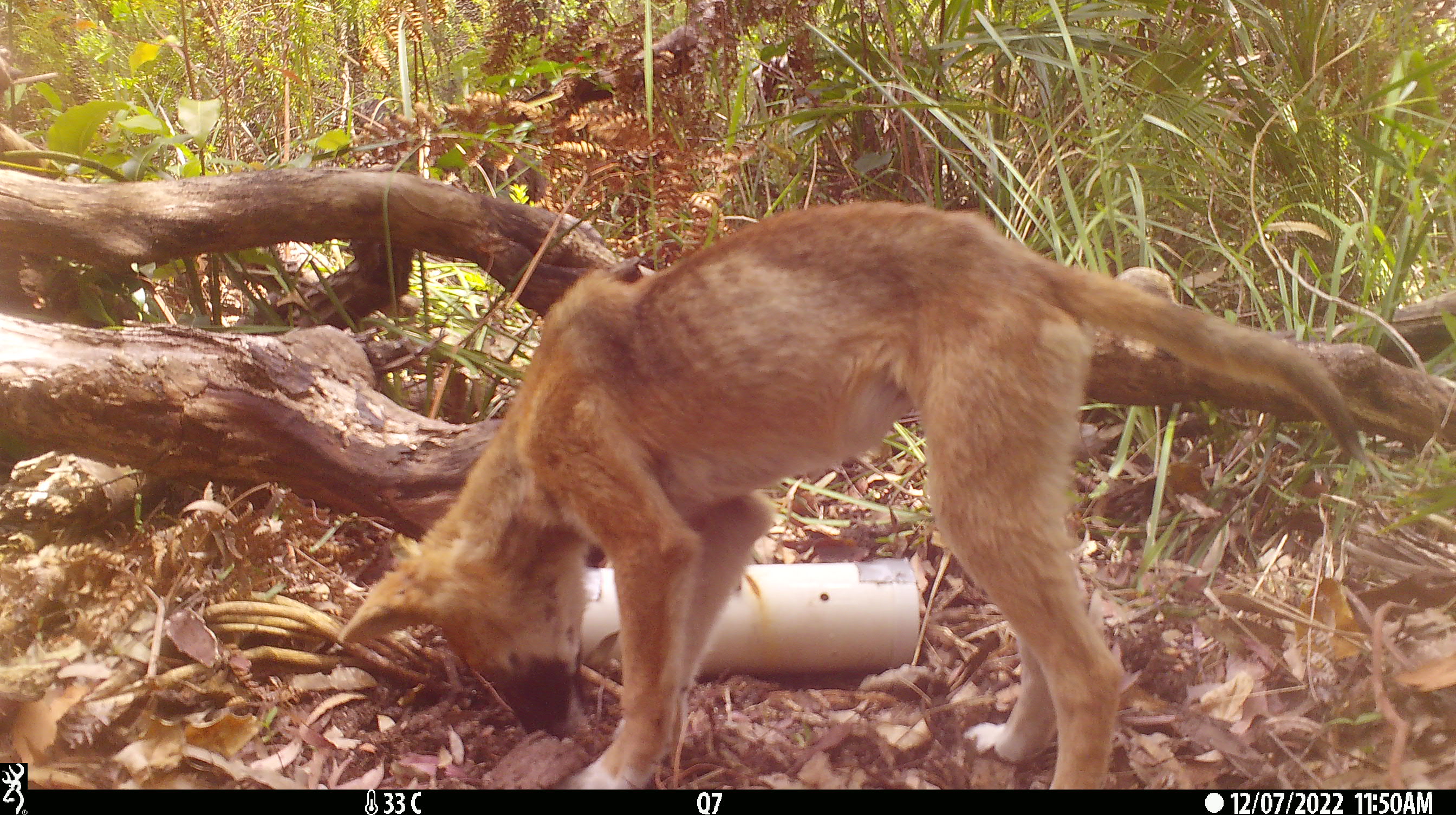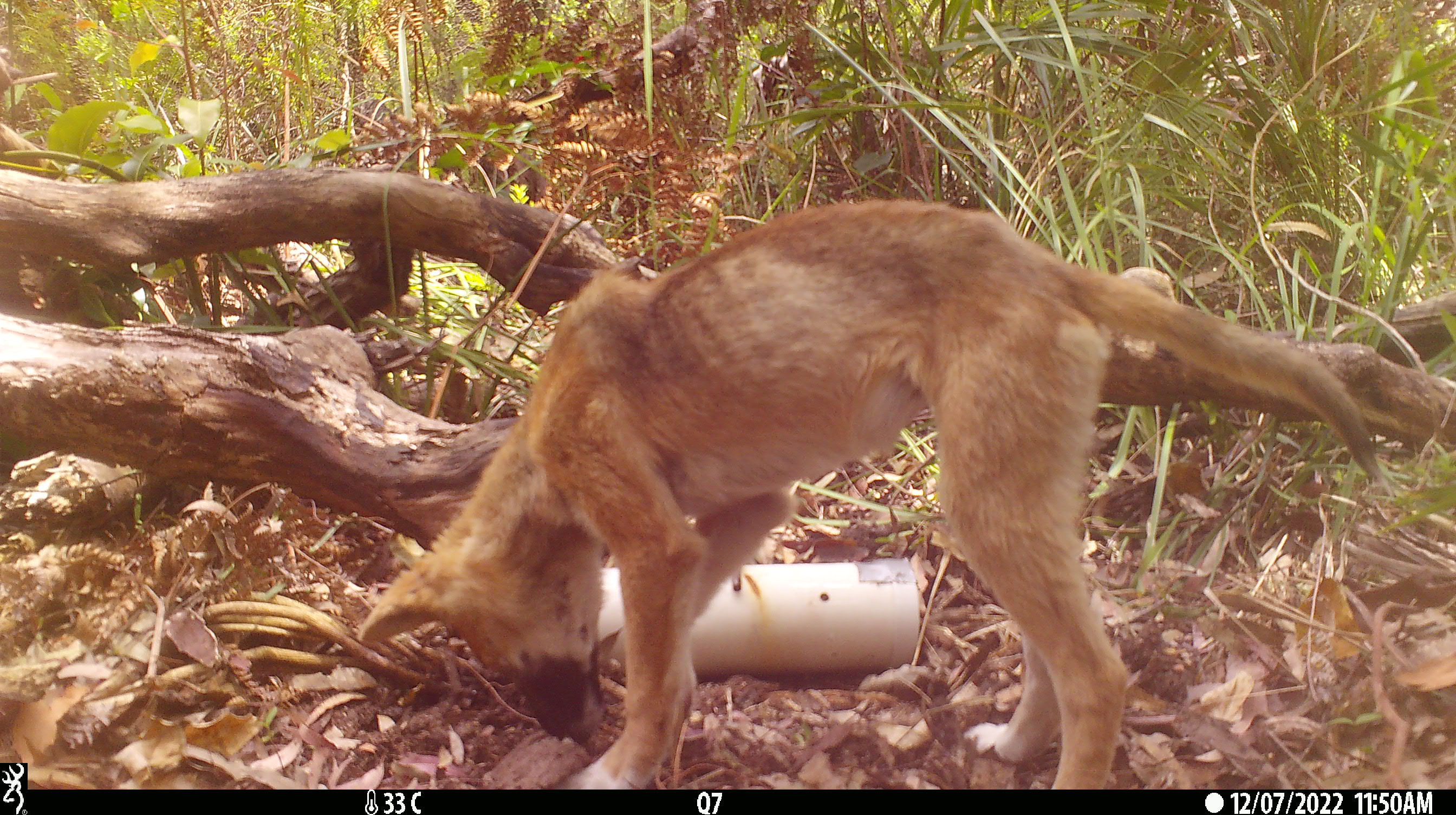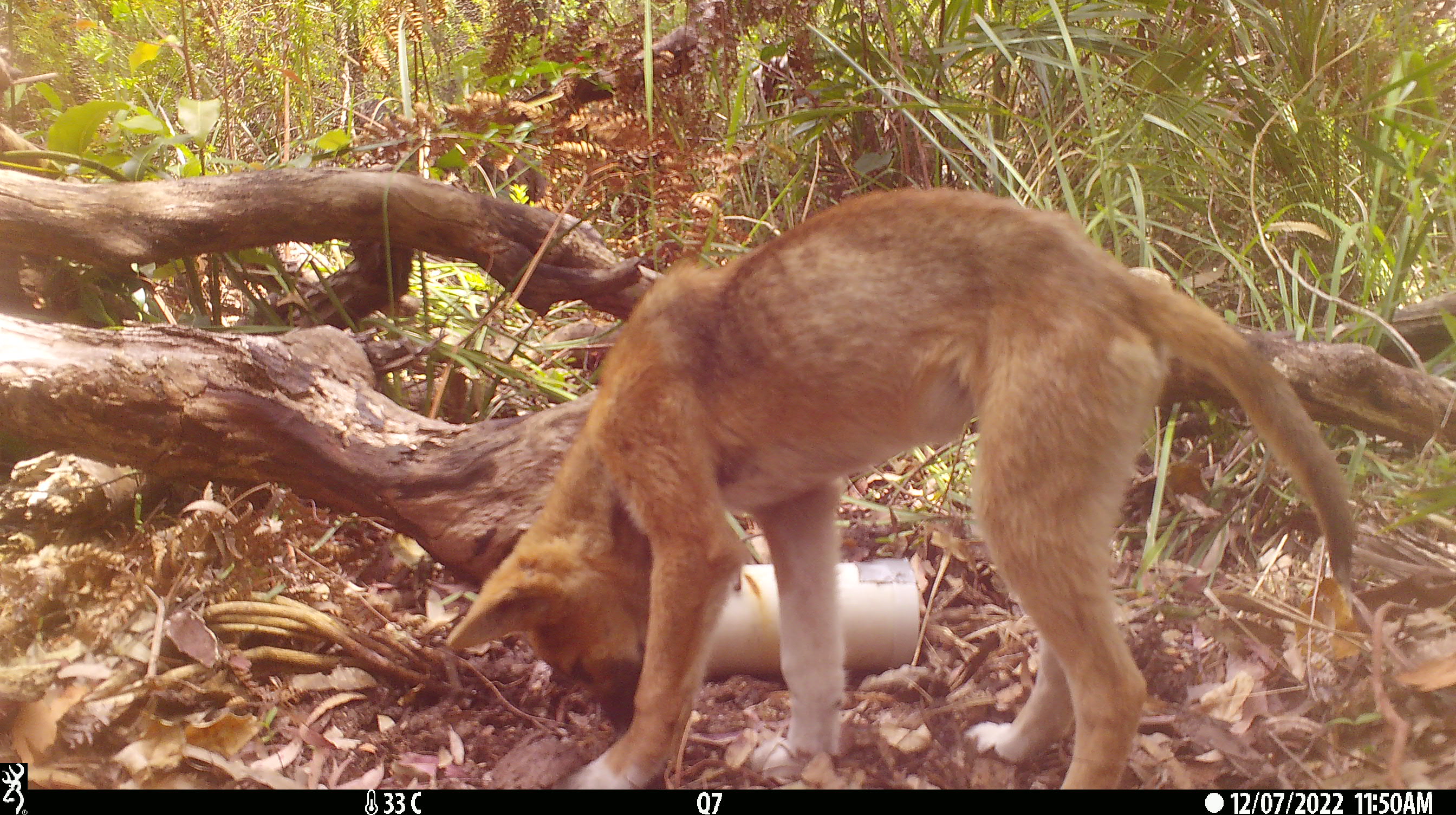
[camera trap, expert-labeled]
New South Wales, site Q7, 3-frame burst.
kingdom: Animalia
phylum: Chordata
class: Mammalia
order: Carnivora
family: Canidae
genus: Canis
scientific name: Canis familiaris dingo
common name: dingo